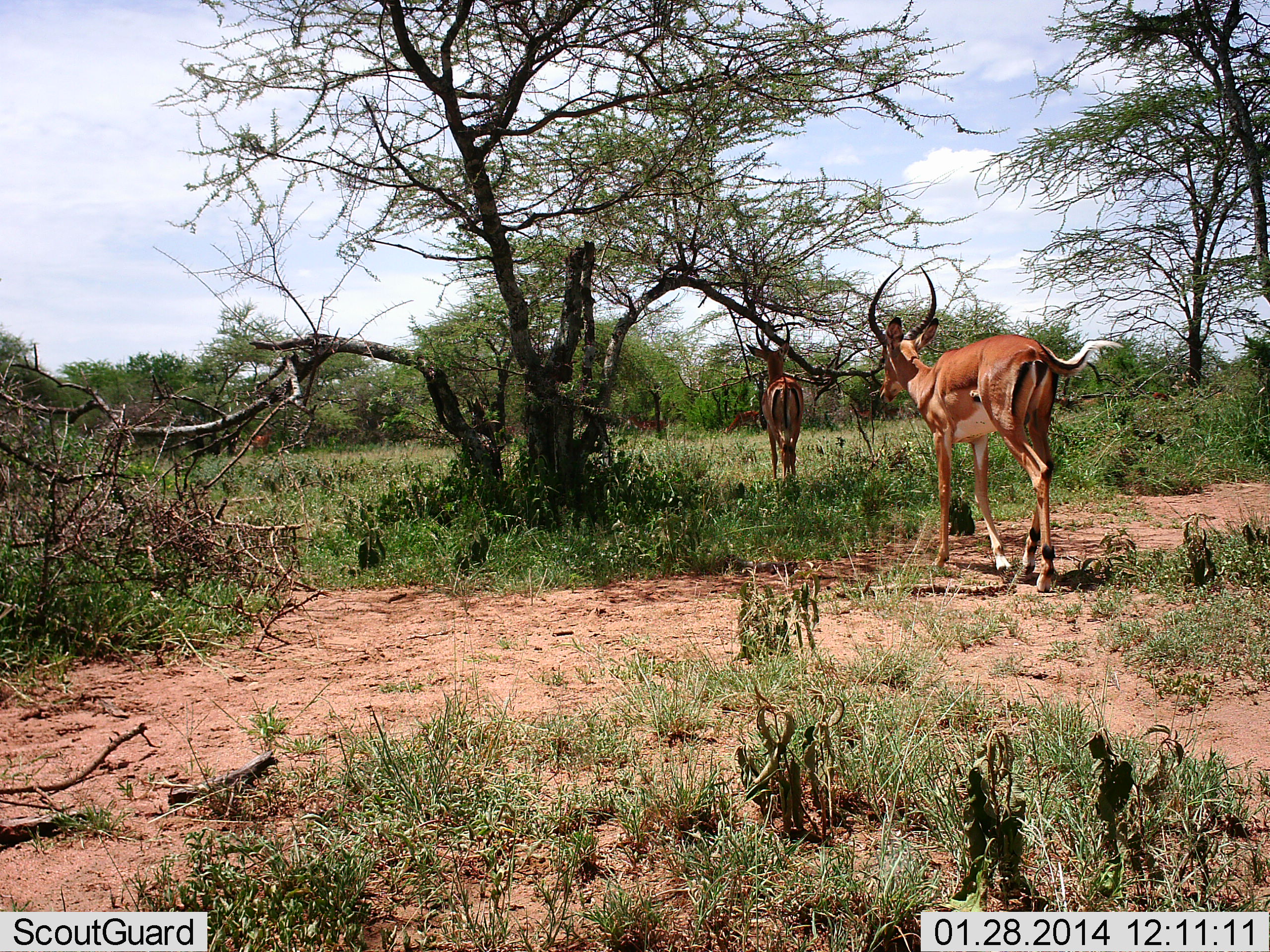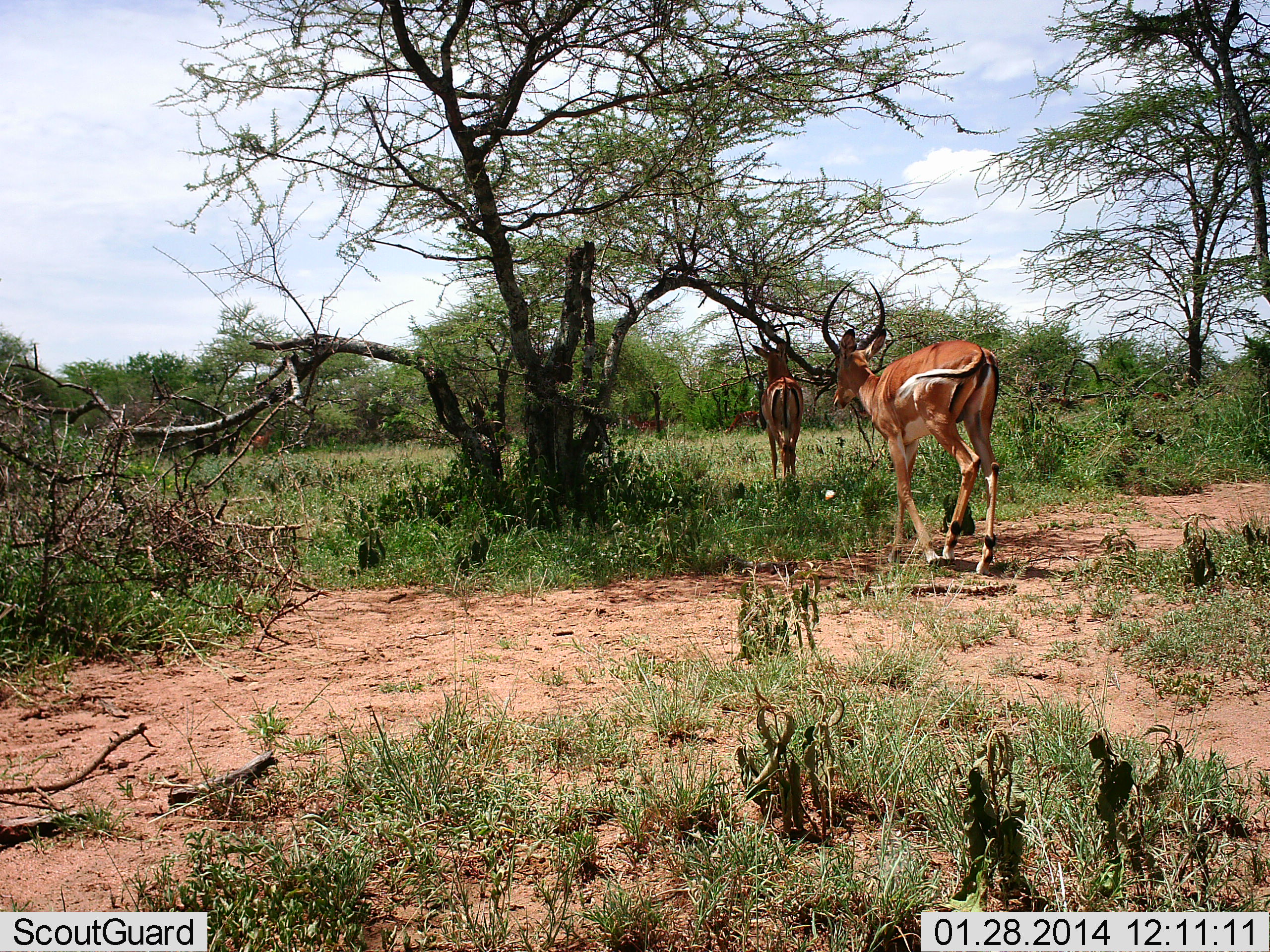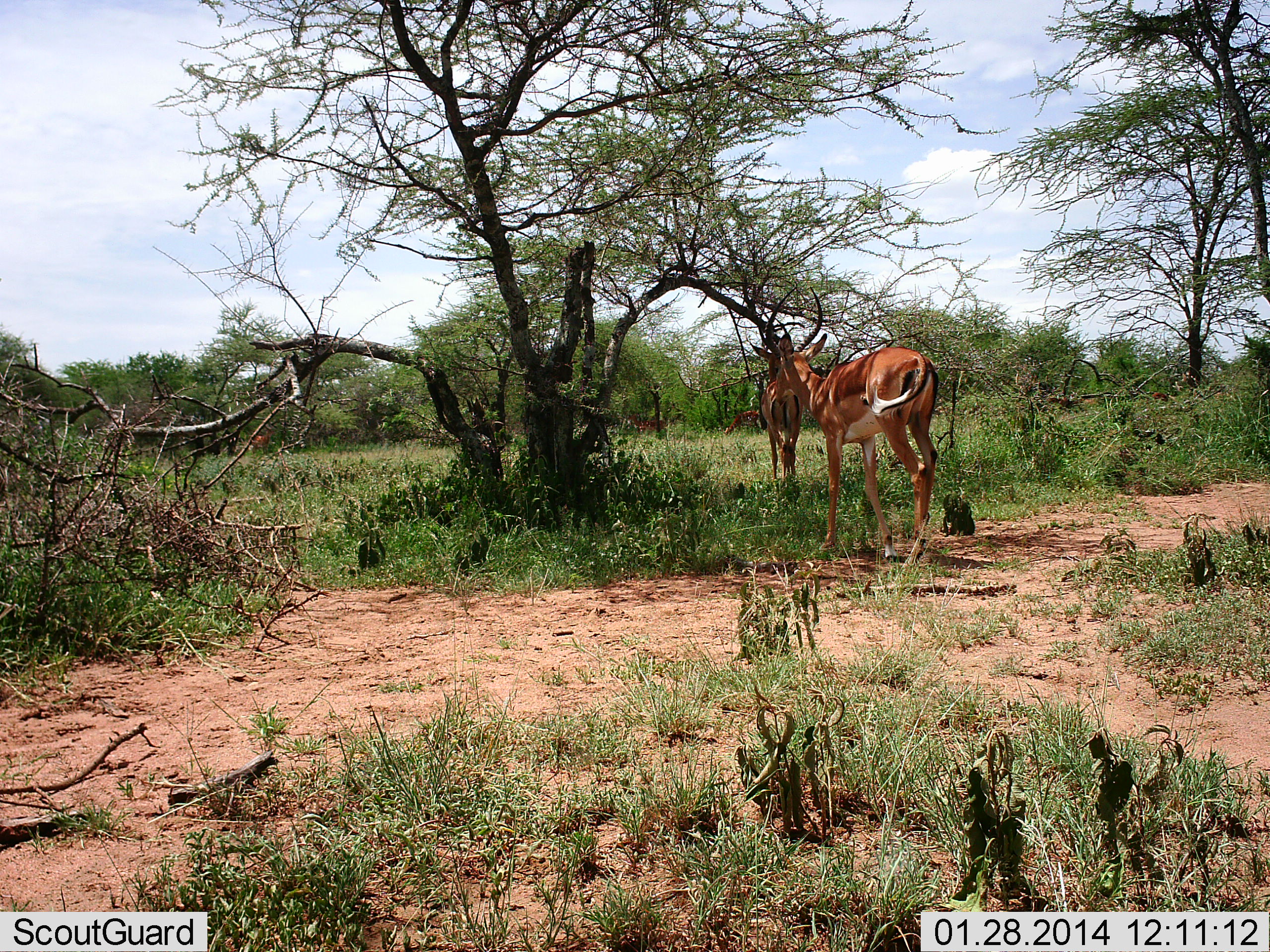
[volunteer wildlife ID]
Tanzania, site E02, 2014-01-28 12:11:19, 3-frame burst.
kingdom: Animalia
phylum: Chordata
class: Mammalia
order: Artiodactyla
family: Bovidae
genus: Aepyceros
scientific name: Aepyceros melampus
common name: impala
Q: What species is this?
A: Impala (Aepyceros melampus).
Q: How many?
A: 3.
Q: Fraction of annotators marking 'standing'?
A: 60%.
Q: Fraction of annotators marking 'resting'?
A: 0%.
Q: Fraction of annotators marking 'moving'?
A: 100%.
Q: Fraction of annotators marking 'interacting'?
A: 0%.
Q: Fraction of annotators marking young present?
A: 0%.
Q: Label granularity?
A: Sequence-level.